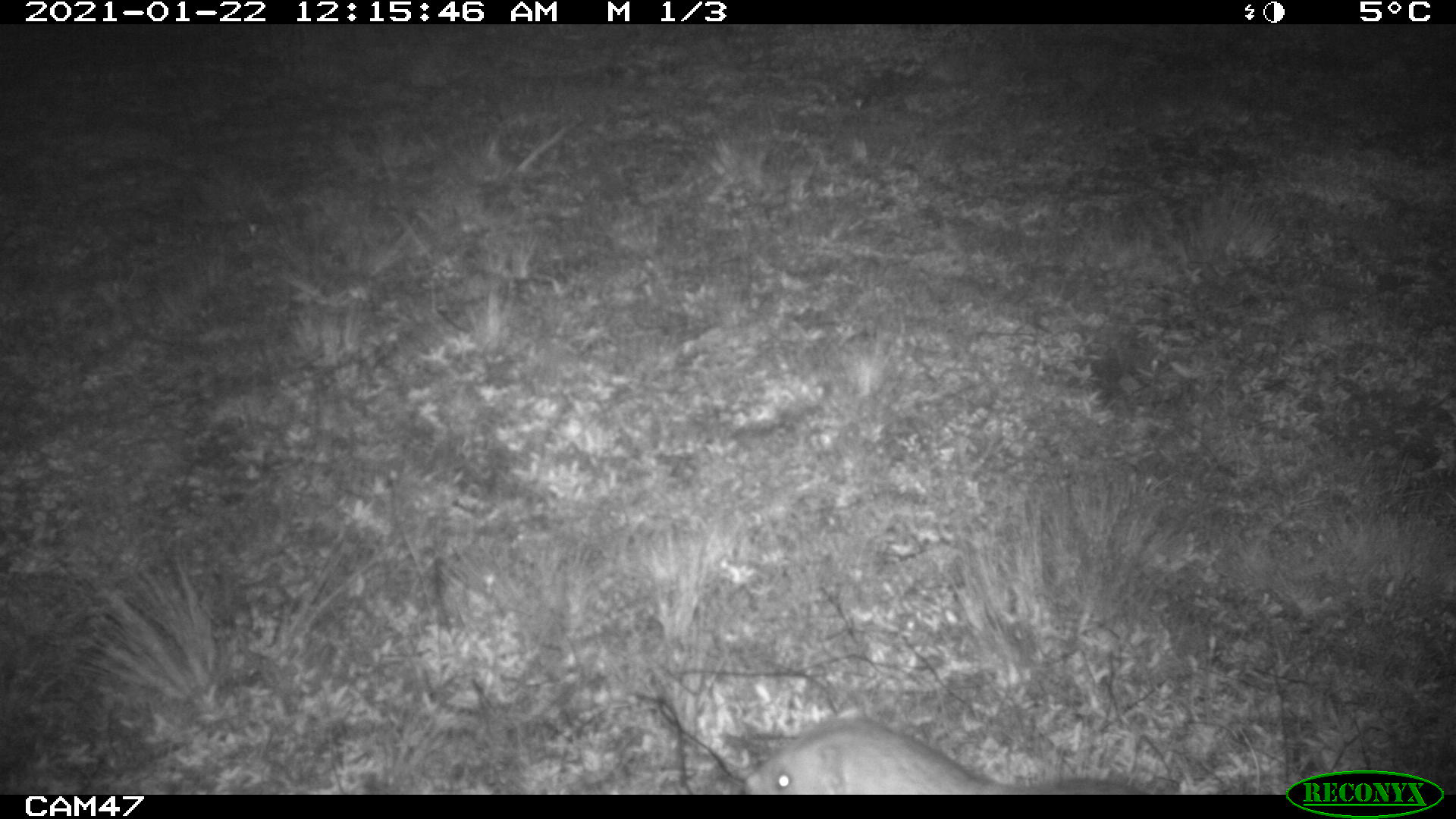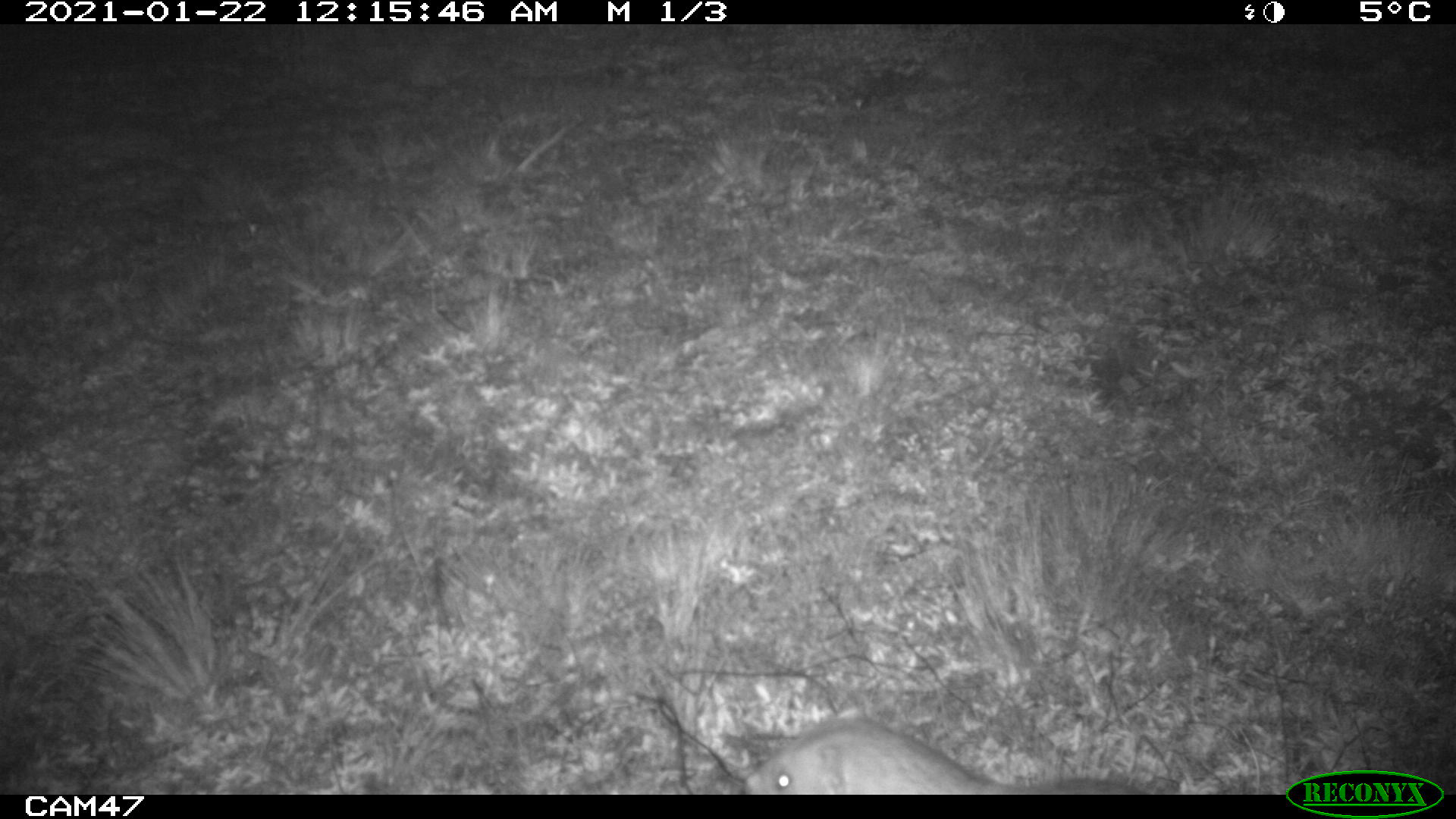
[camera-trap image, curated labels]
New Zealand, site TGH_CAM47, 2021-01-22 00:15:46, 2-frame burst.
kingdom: Animalia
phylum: Chordata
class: Mammalia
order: Carnivora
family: Mustelidae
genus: Mustela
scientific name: Mustela furo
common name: ferret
Ferret (Mustela furo).